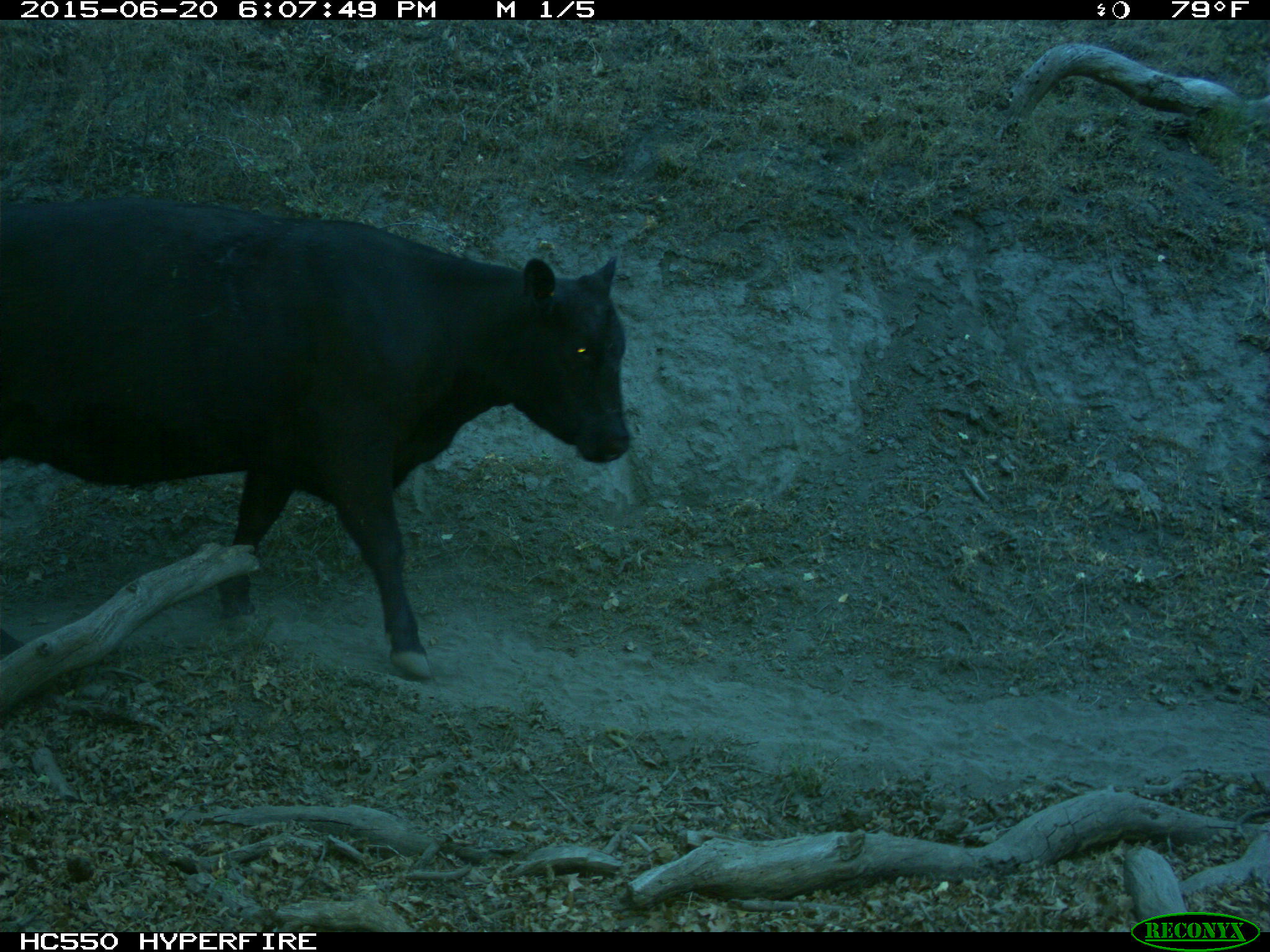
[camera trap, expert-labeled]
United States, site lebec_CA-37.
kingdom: Animalia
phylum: Chordata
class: Mammalia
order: Artiodactyla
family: Bovidae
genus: Bos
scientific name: Bos taurus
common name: domestic cow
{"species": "Bos taurus (domestic cow)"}